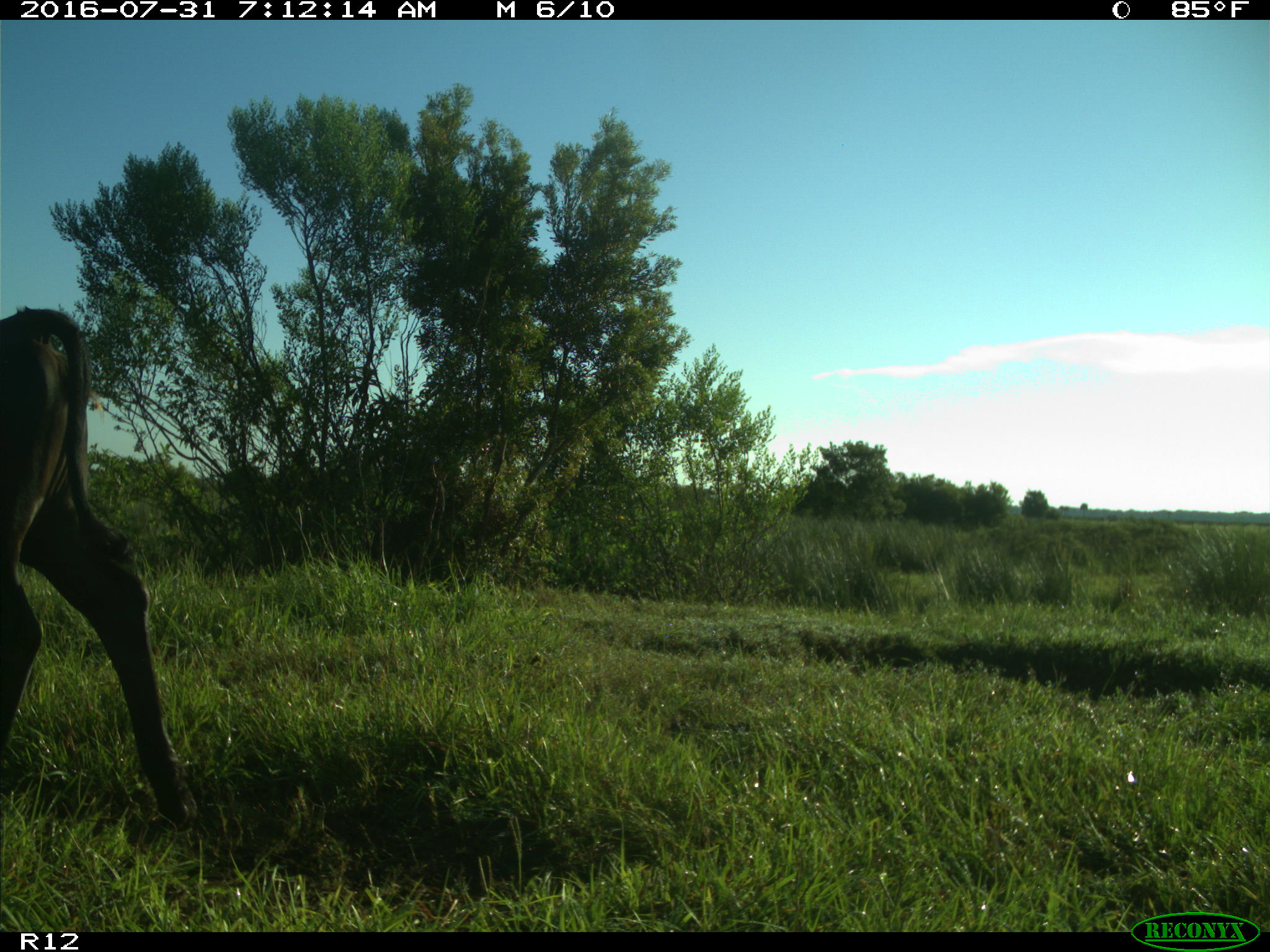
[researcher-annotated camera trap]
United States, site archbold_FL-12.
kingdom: Animalia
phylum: Chordata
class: Mammalia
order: Artiodactyla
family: Bovidae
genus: Bos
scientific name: Bos taurus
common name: domestic cow